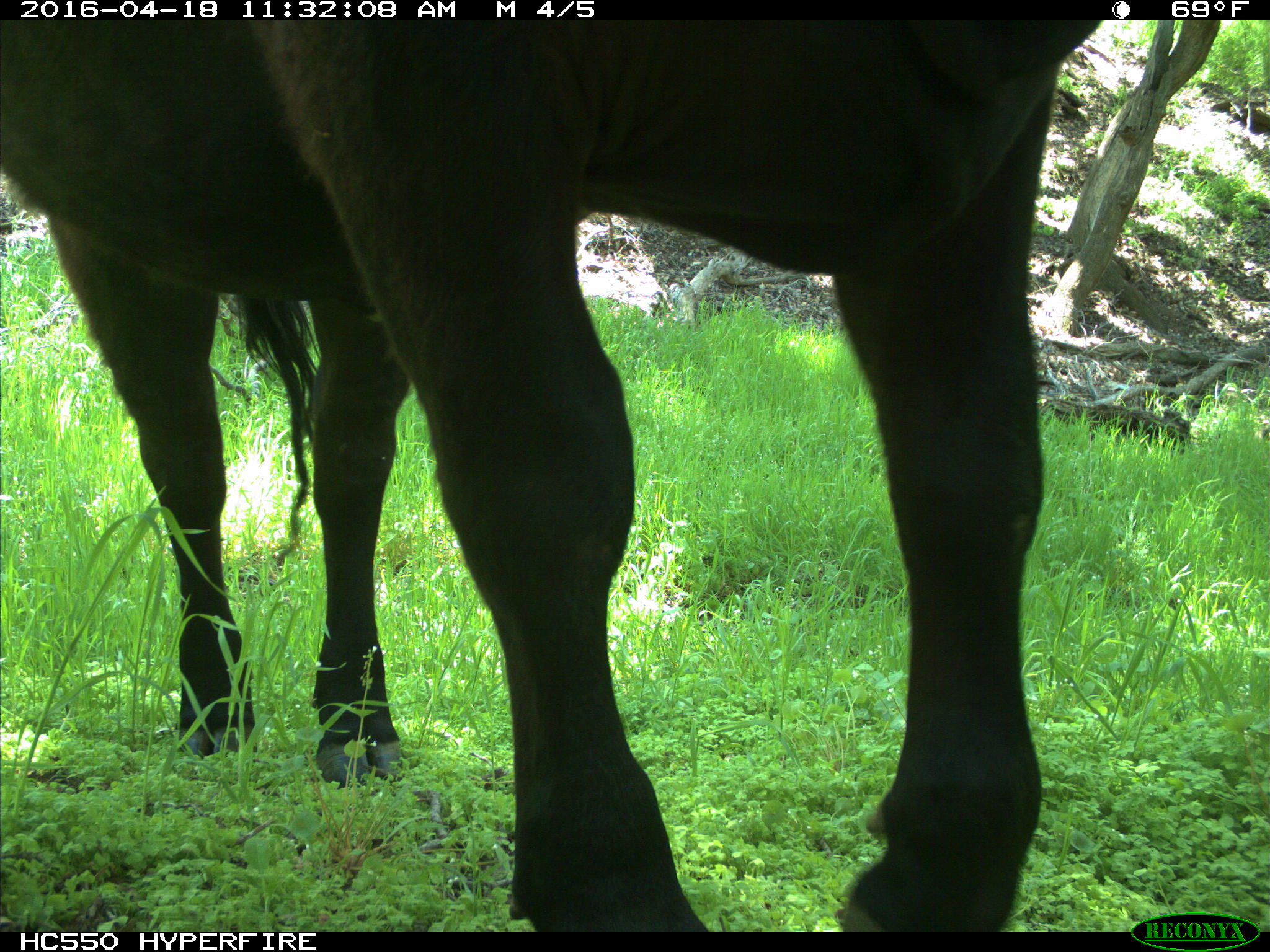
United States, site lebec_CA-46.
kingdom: Animalia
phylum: Chordata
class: Mammalia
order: Artiodactyla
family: Bovidae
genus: Bos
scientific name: Bos taurus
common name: domestic cow